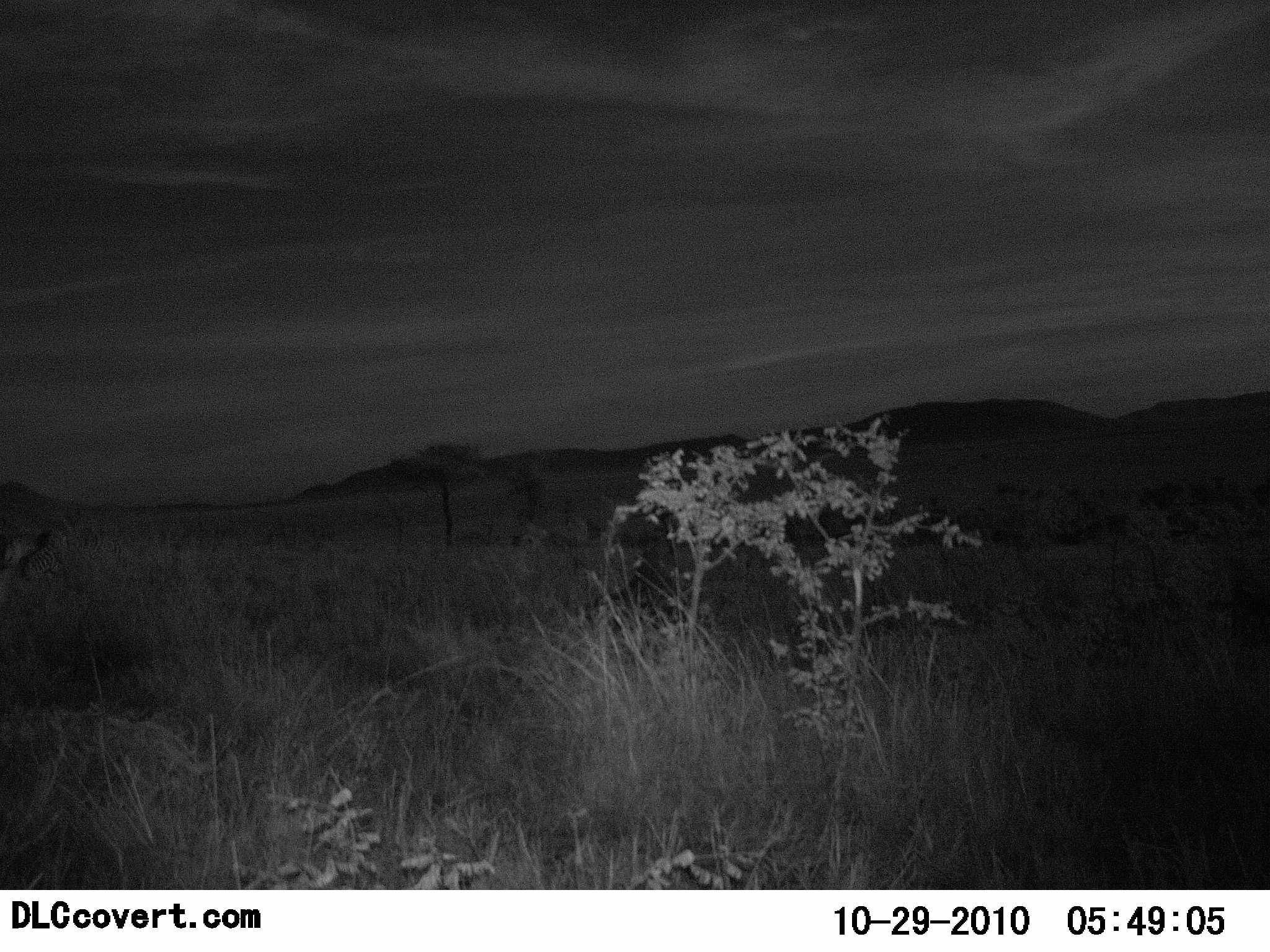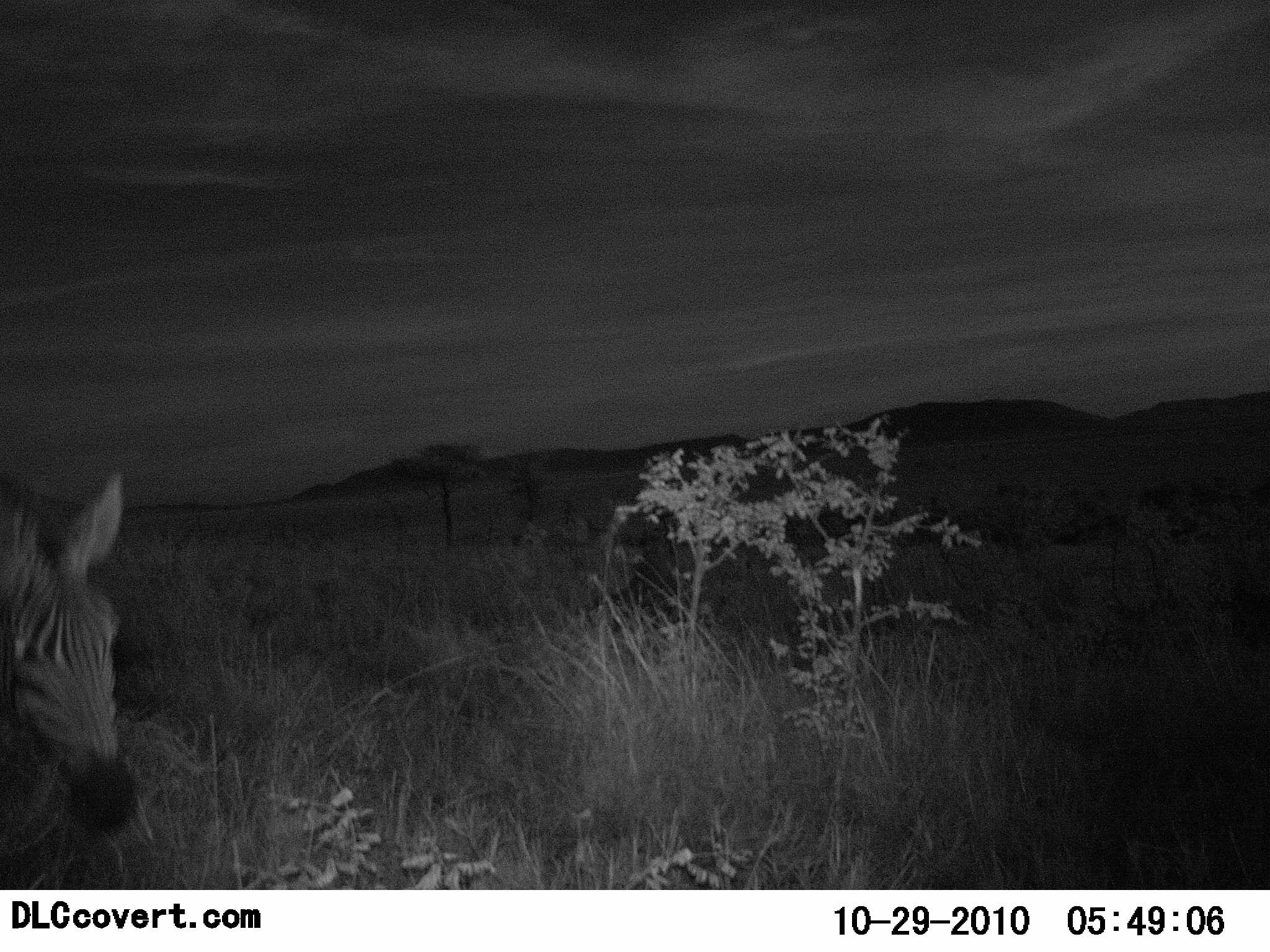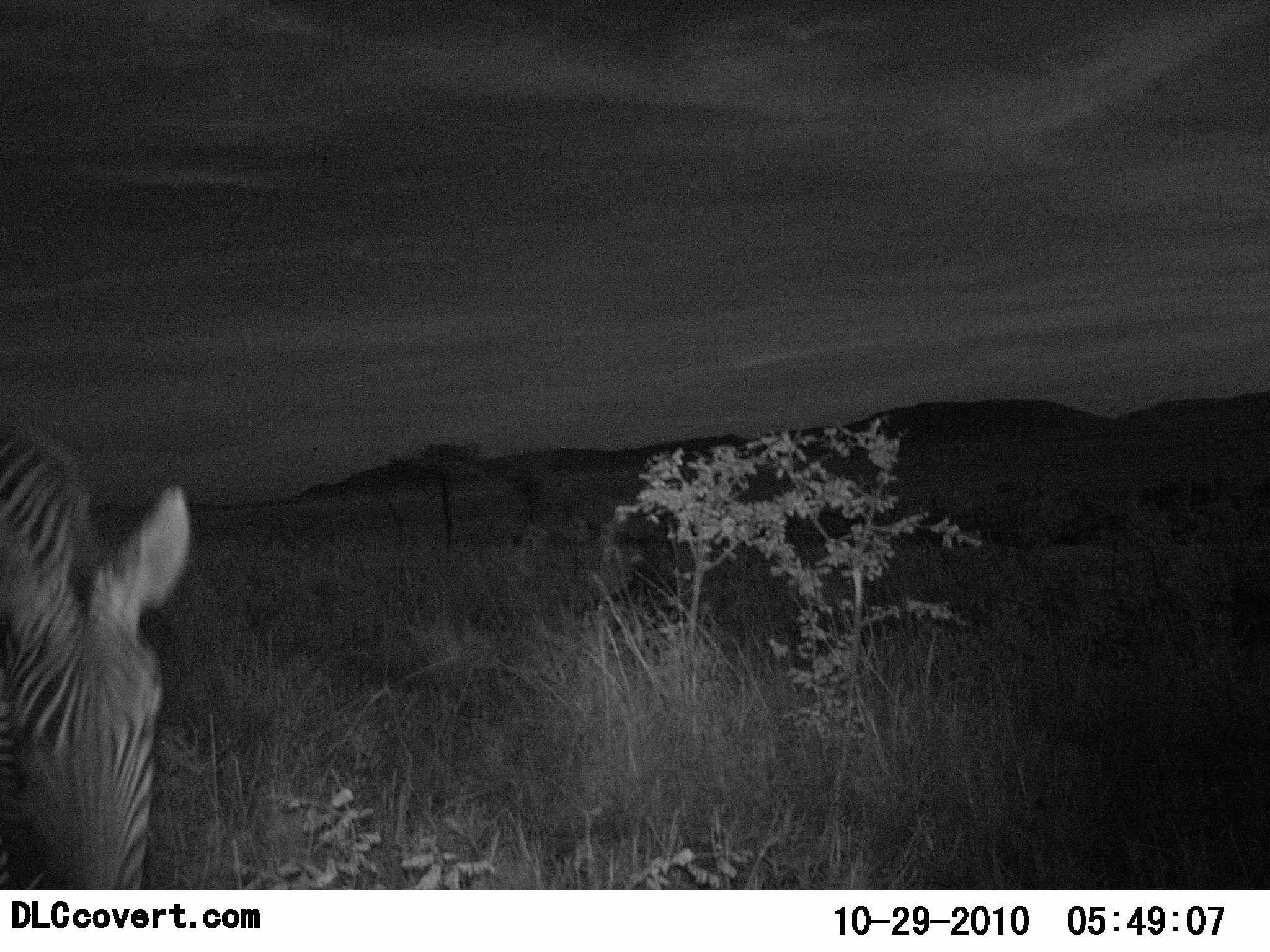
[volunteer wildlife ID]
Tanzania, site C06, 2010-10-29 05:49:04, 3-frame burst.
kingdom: Animalia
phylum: Chordata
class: Mammalia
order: Perissodactyla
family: Equidae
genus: Equus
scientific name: Equus quagga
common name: plains zebra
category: zebra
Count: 1.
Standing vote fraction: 9%.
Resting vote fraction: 0%.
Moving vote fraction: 100%.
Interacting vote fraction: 0%.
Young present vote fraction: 0%.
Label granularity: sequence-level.